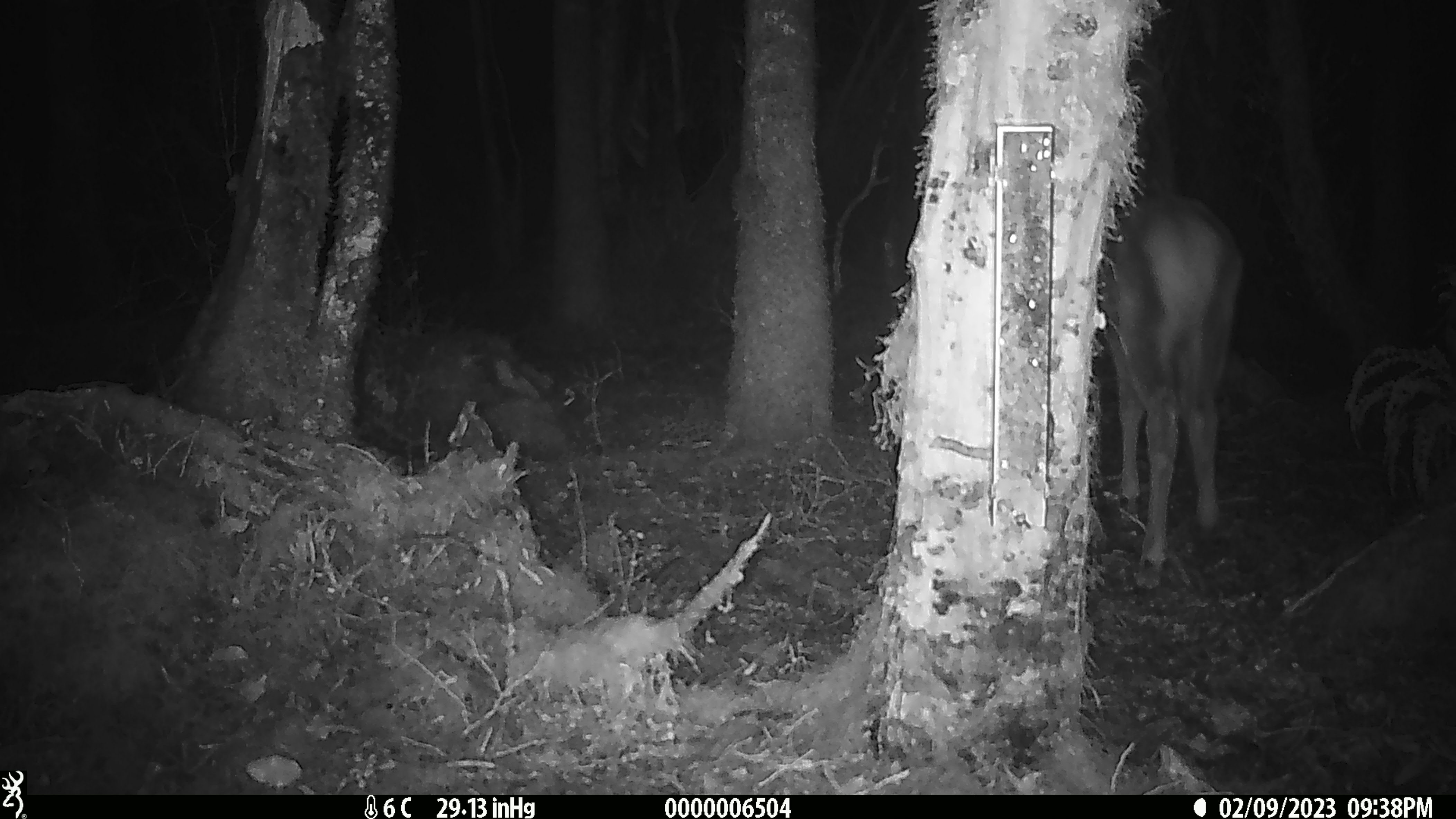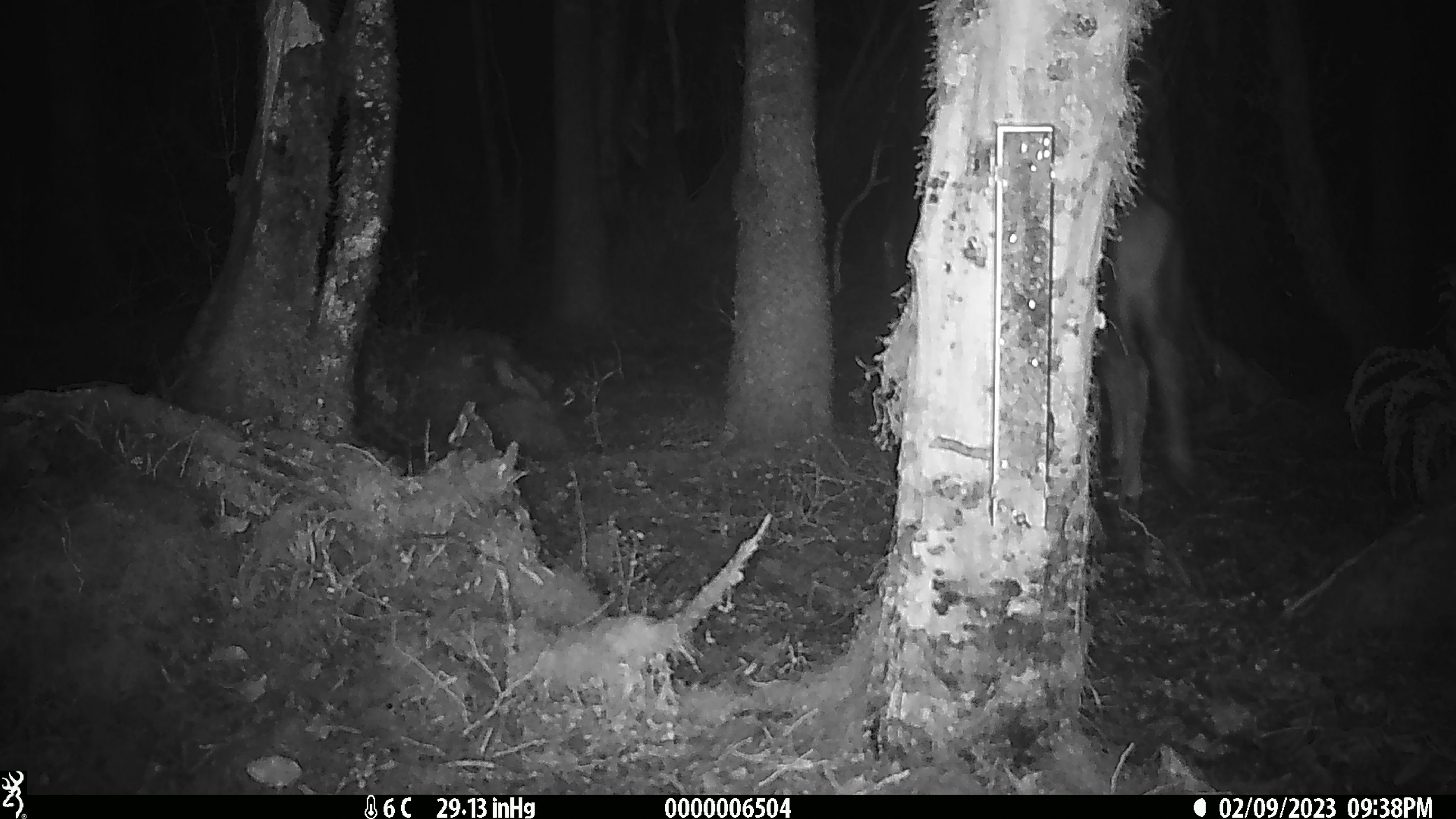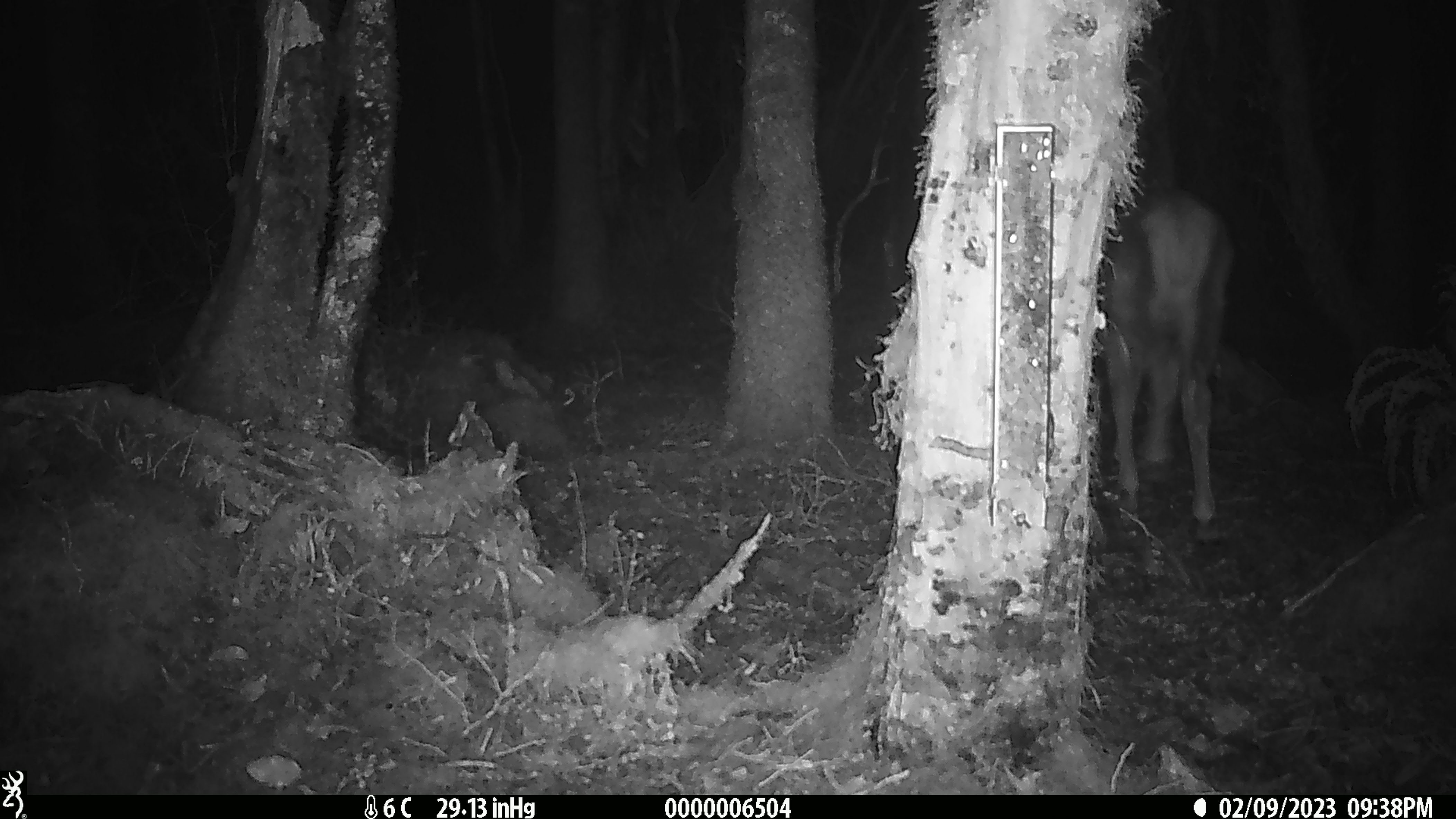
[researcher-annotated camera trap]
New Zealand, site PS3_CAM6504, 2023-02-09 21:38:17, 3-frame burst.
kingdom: Animalia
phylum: Chordata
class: Mammalia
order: Artiodactyla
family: Cervidae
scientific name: Cervidae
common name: deer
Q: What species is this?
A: Deer (Cervidae).